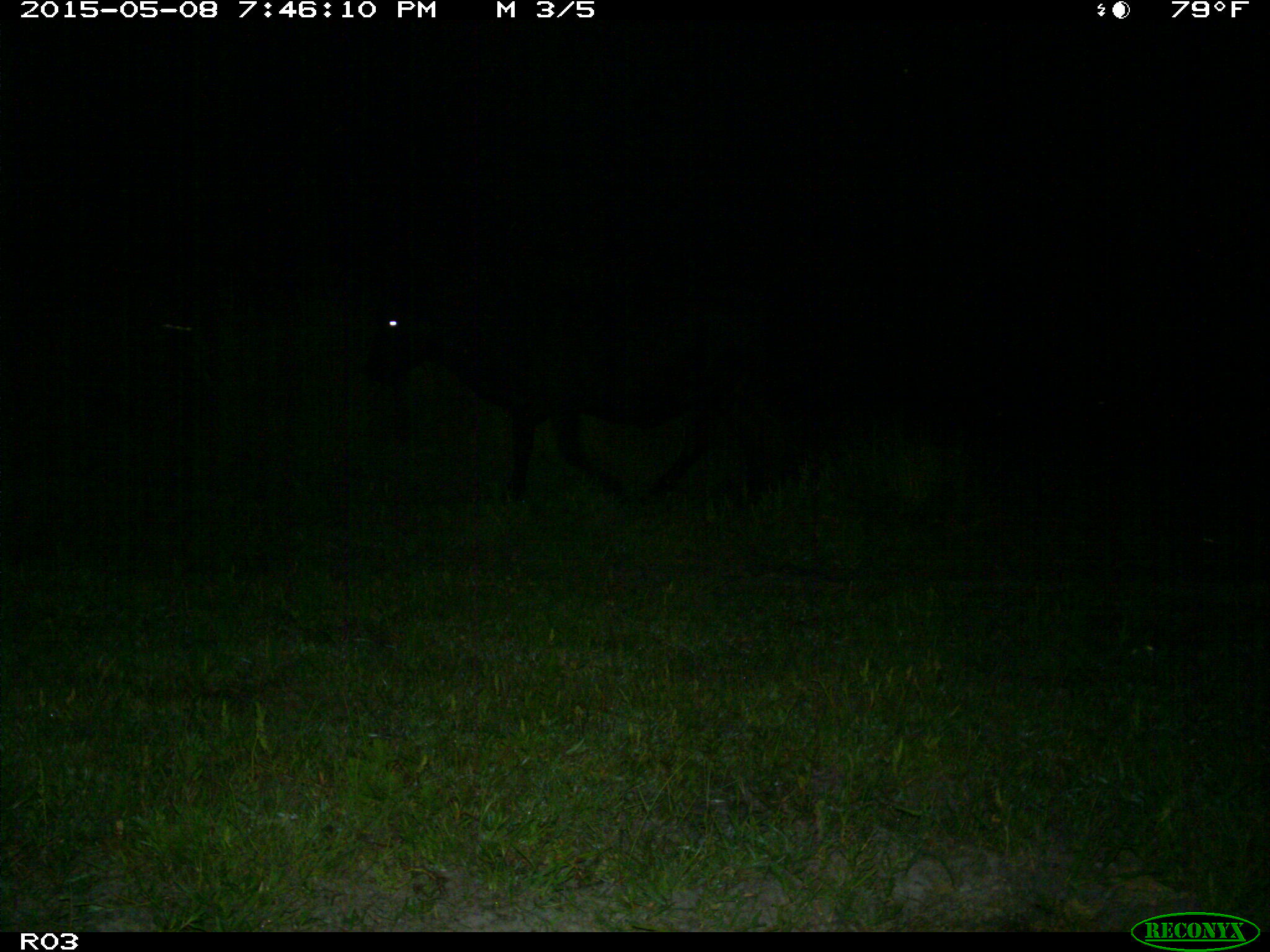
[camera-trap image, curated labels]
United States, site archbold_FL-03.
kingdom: Animalia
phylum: Chordata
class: Mammalia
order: Artiodactyla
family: Bovidae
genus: Bos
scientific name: Bos taurus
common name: domestic cow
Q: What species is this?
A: Bos taurus (domestic cow).